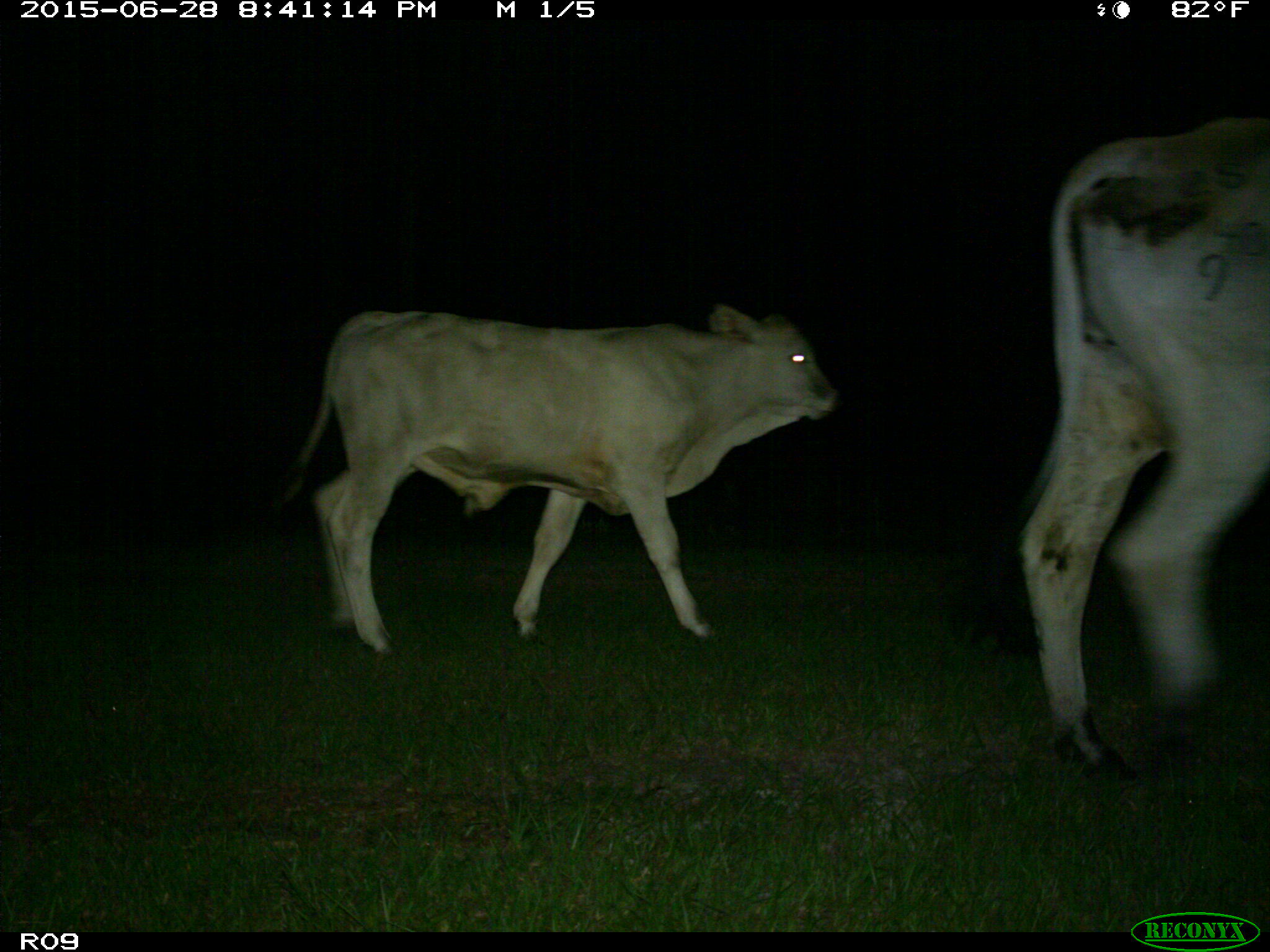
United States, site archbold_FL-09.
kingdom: Animalia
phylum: Chordata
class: Mammalia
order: Artiodactyla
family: Bovidae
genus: Bos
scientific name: Bos taurus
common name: domestic cow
Bos taurus (domestic cow).